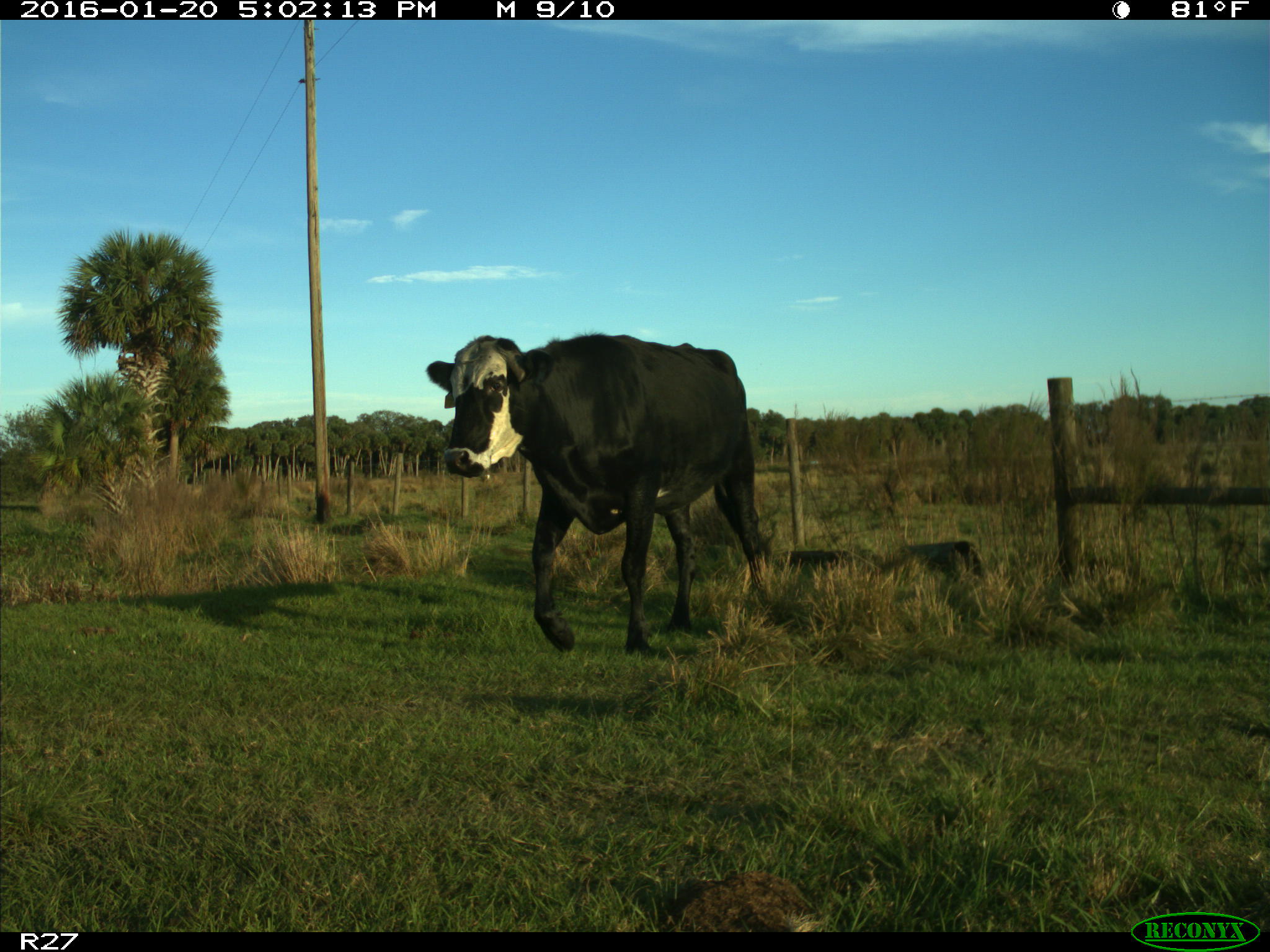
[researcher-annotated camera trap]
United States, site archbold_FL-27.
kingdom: Animalia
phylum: Chordata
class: Mammalia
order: Artiodactyla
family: Bovidae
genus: Bos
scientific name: Bos taurus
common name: domestic cow